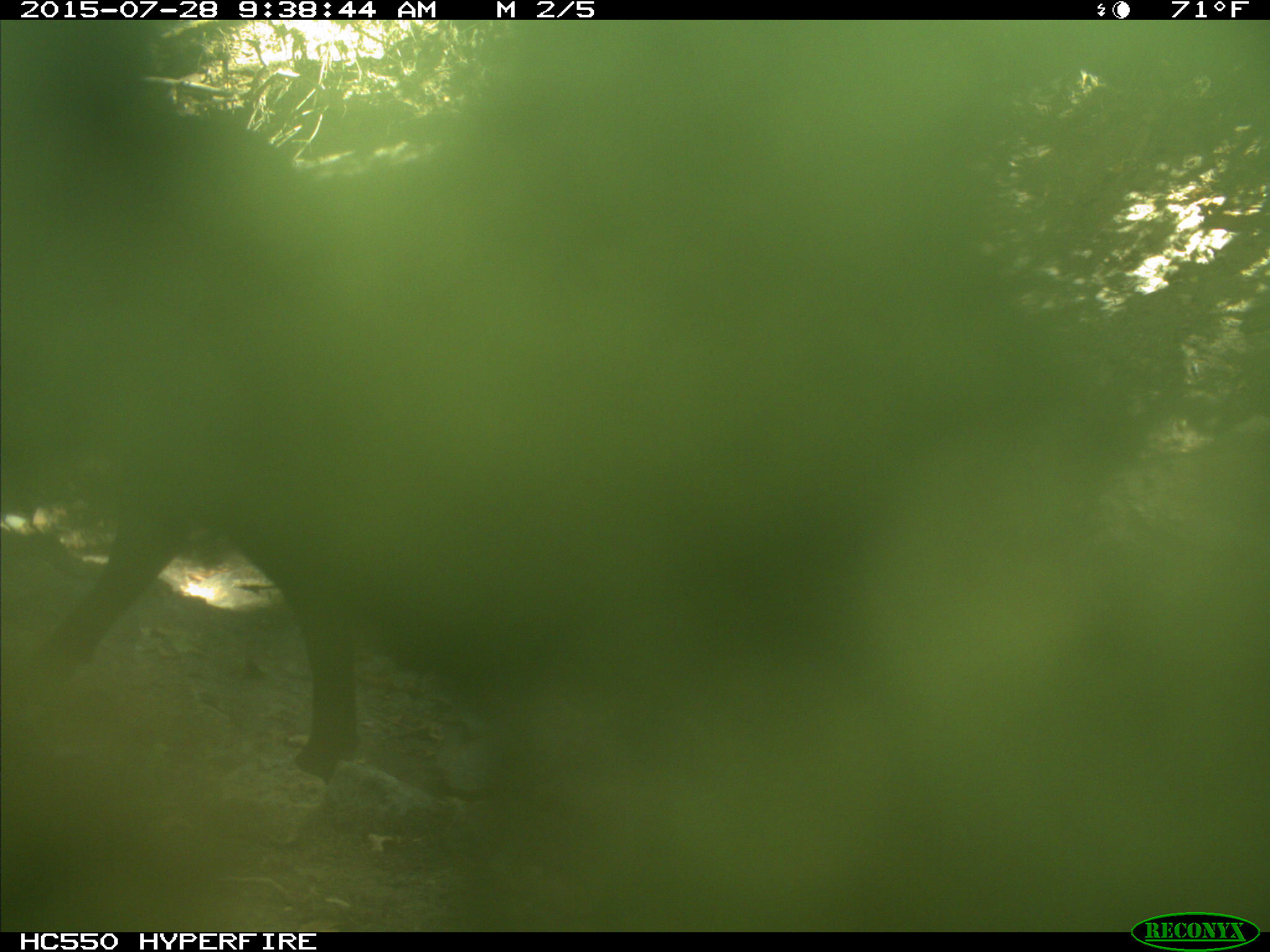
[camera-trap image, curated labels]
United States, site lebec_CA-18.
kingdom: Animalia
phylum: Chordata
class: Mammalia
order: Artiodactyla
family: Bovidae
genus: Bos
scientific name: Bos taurus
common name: domestic cow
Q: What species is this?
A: Bos taurus (domestic cow).